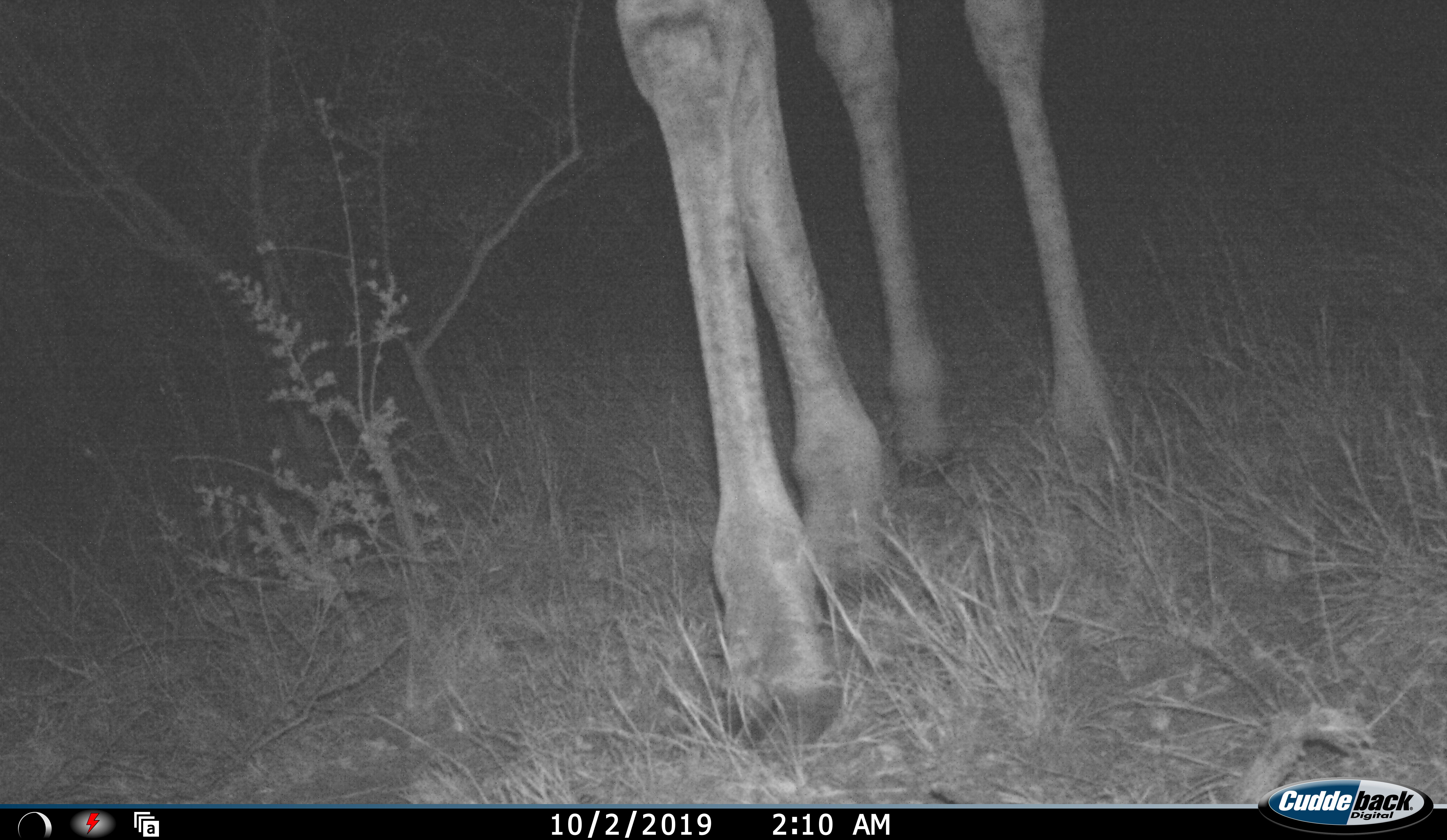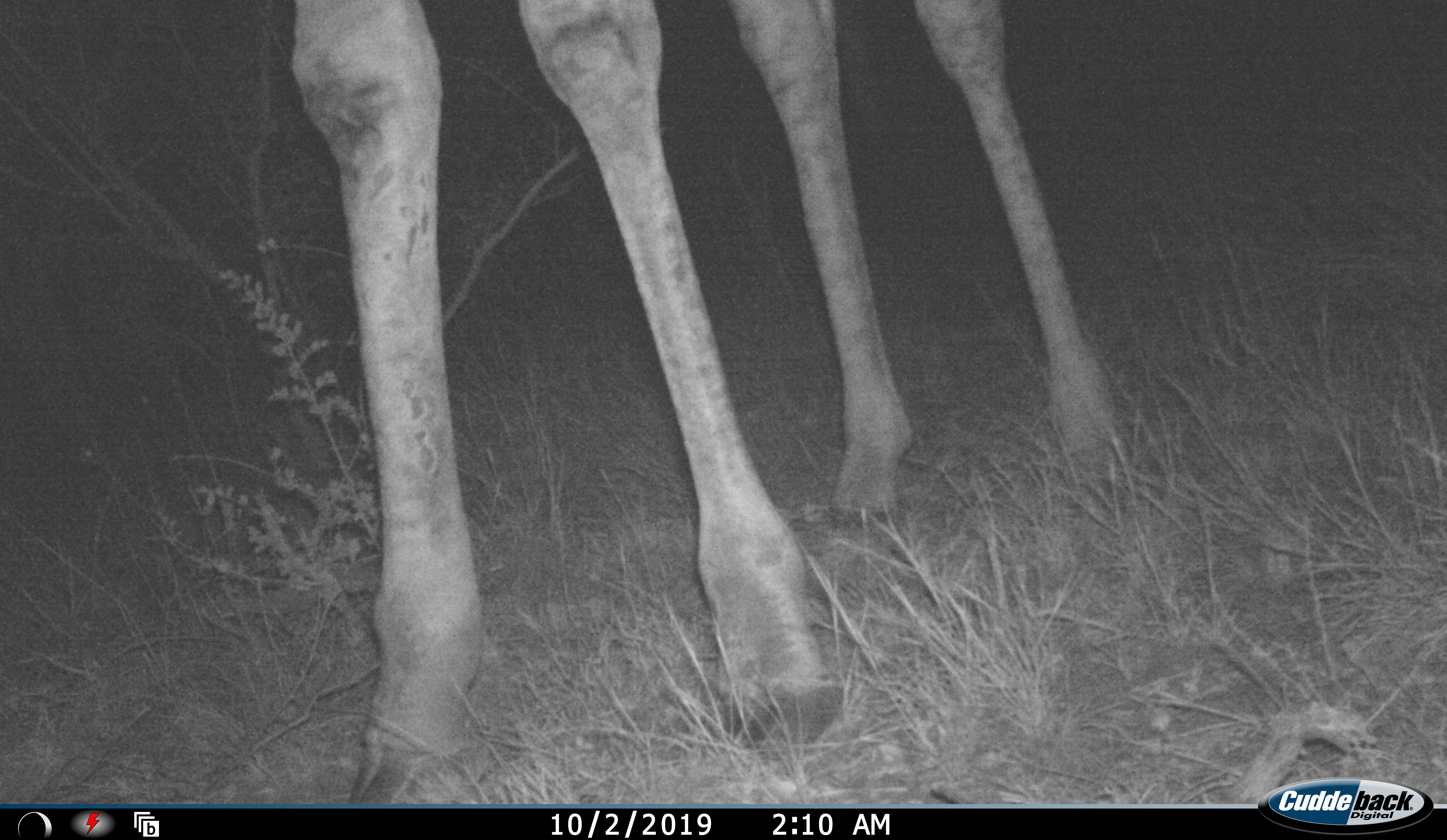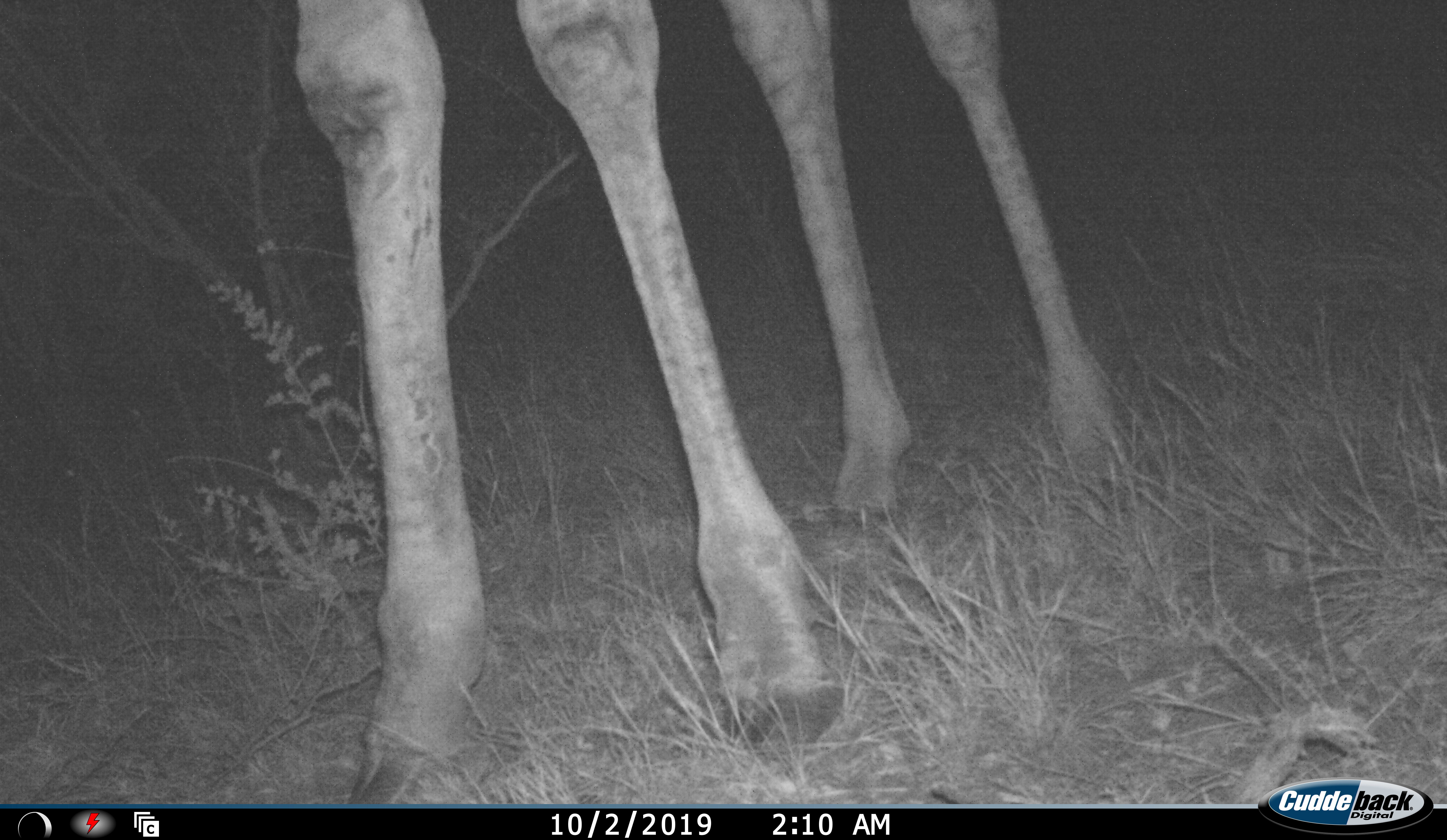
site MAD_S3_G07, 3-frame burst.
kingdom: Animalia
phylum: Chordata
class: Mammalia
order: Artiodactyla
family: Giraffidae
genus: Giraffa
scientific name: Giraffa camelopardalis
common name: giraffe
Giraffe (Giraffa camelopardalis), count 1. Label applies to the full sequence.